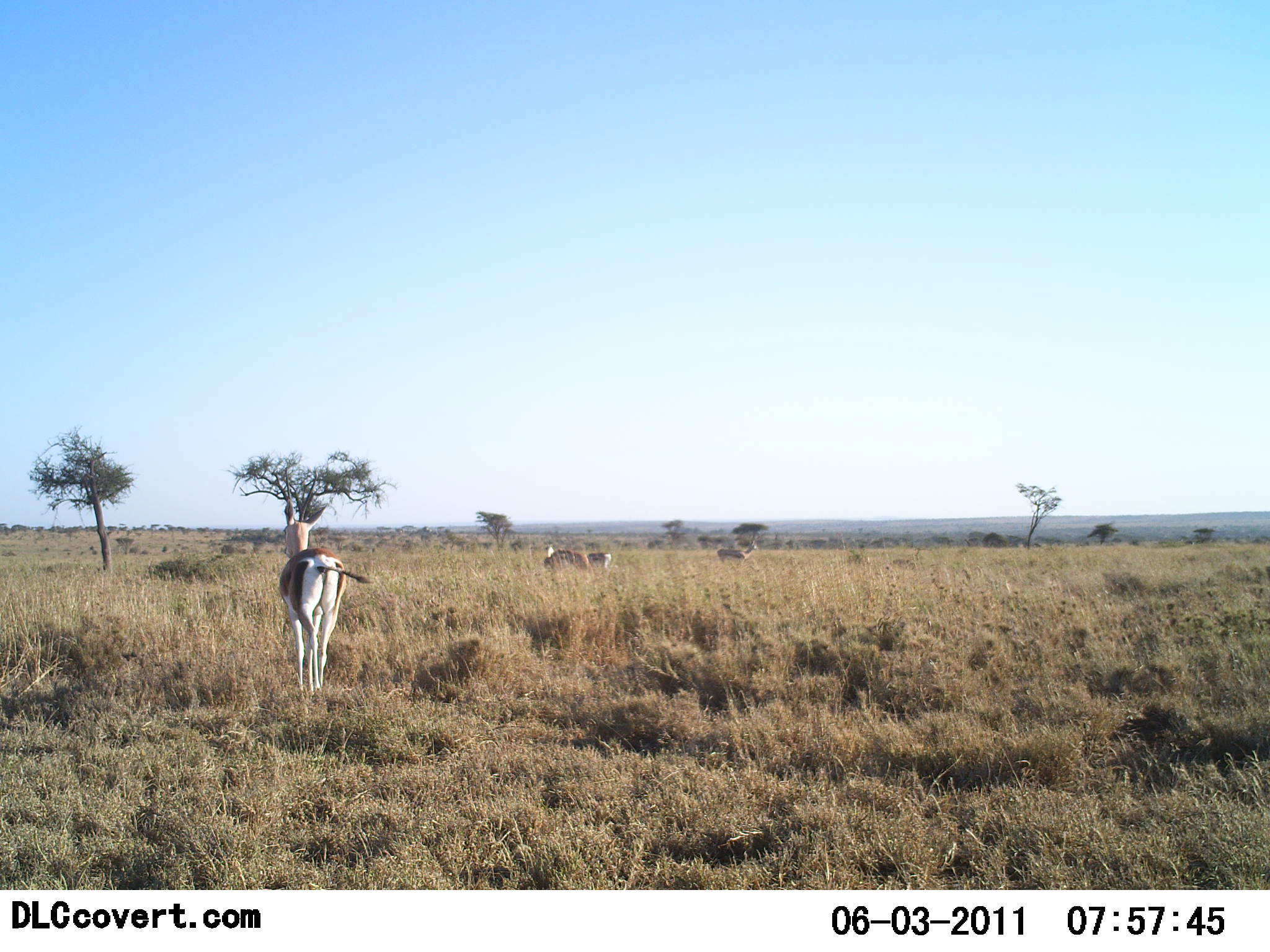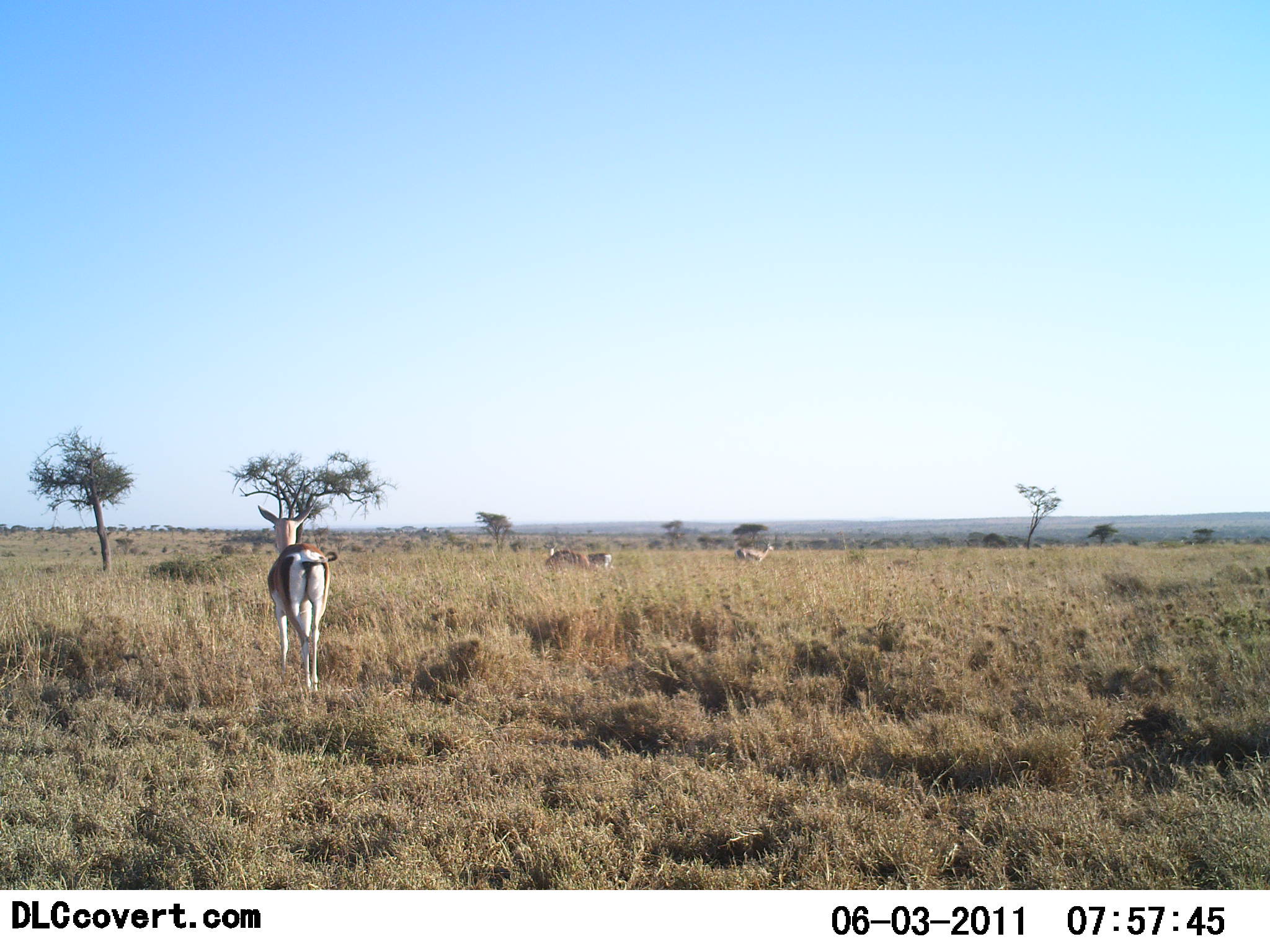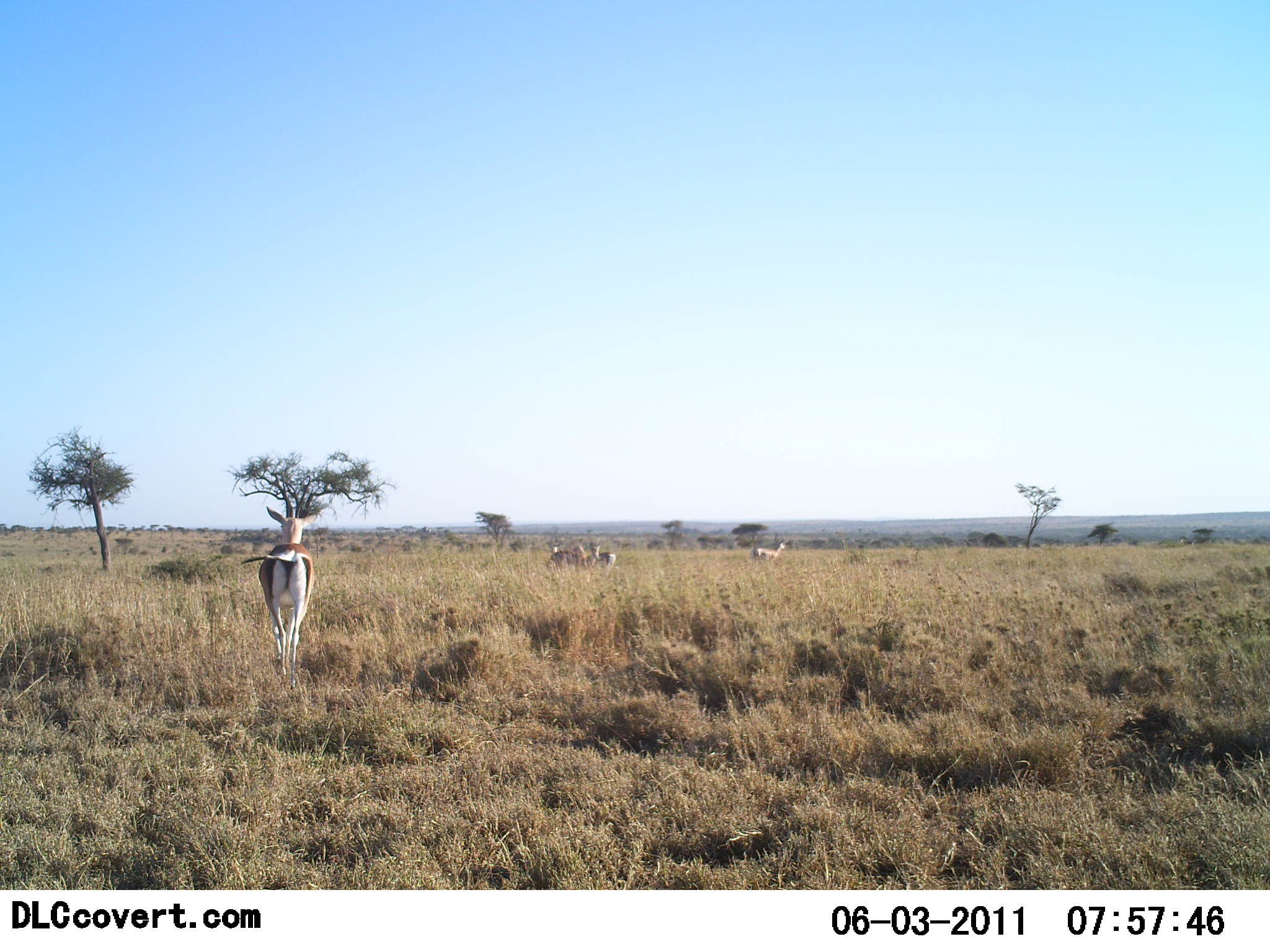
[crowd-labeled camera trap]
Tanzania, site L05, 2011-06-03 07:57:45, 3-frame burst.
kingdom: Animalia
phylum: Chordata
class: Mammalia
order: Artiodactyla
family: Bovidae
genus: Eudorcas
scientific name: Eudorcas thomsonii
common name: thomson's gazelle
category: gazellethomsons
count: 4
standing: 60%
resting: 0%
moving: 50%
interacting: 0%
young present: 0%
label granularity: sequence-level